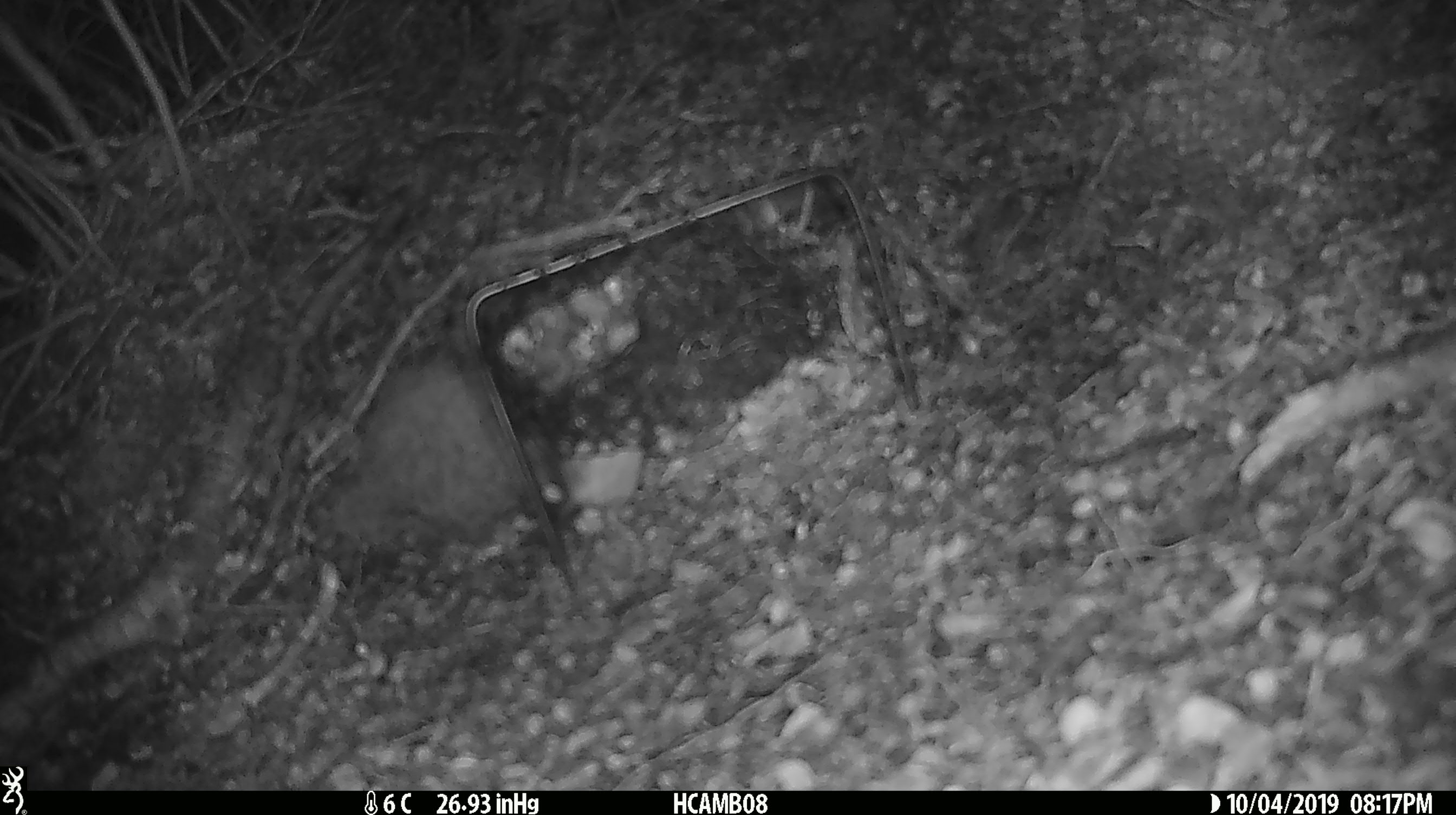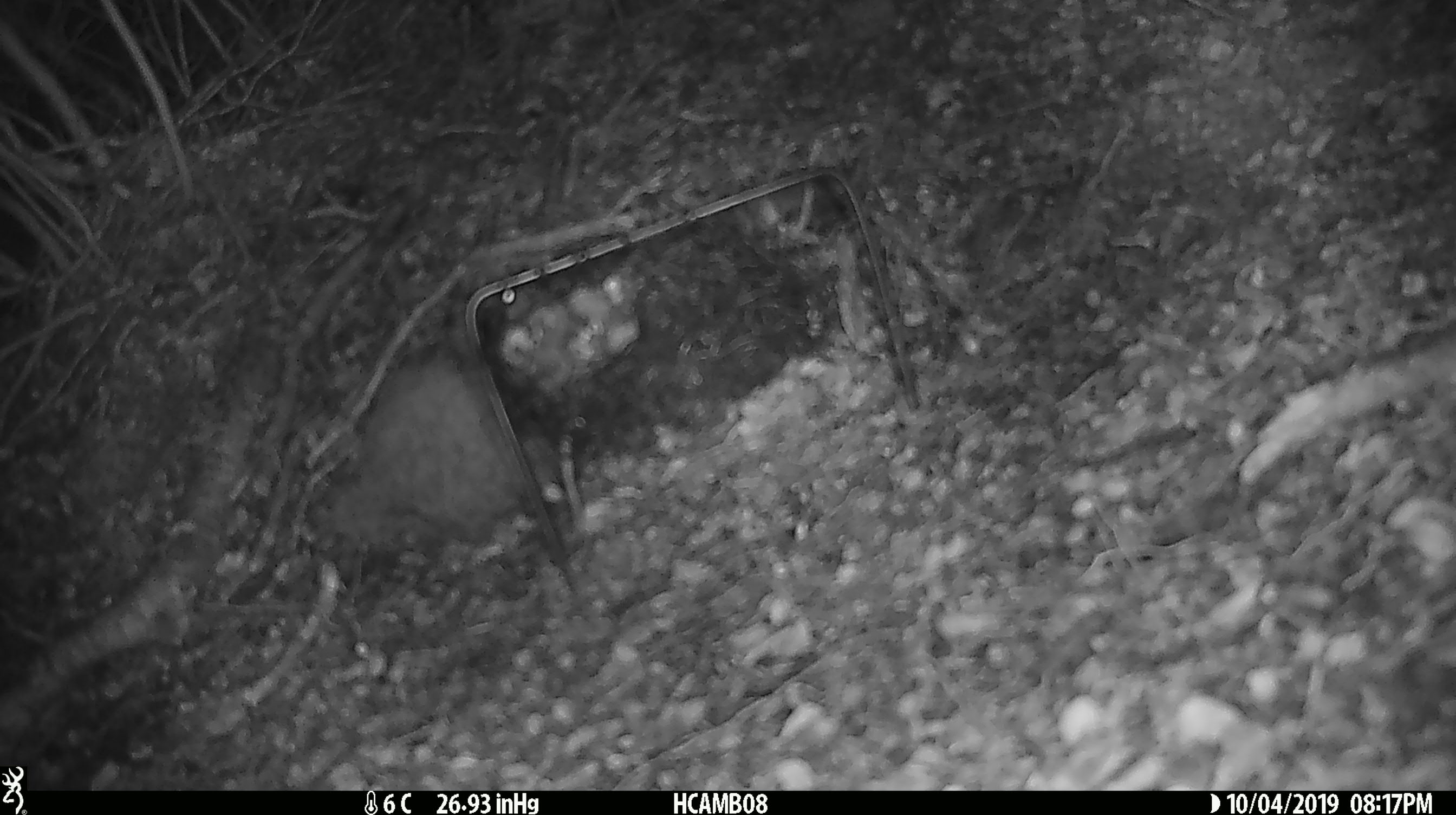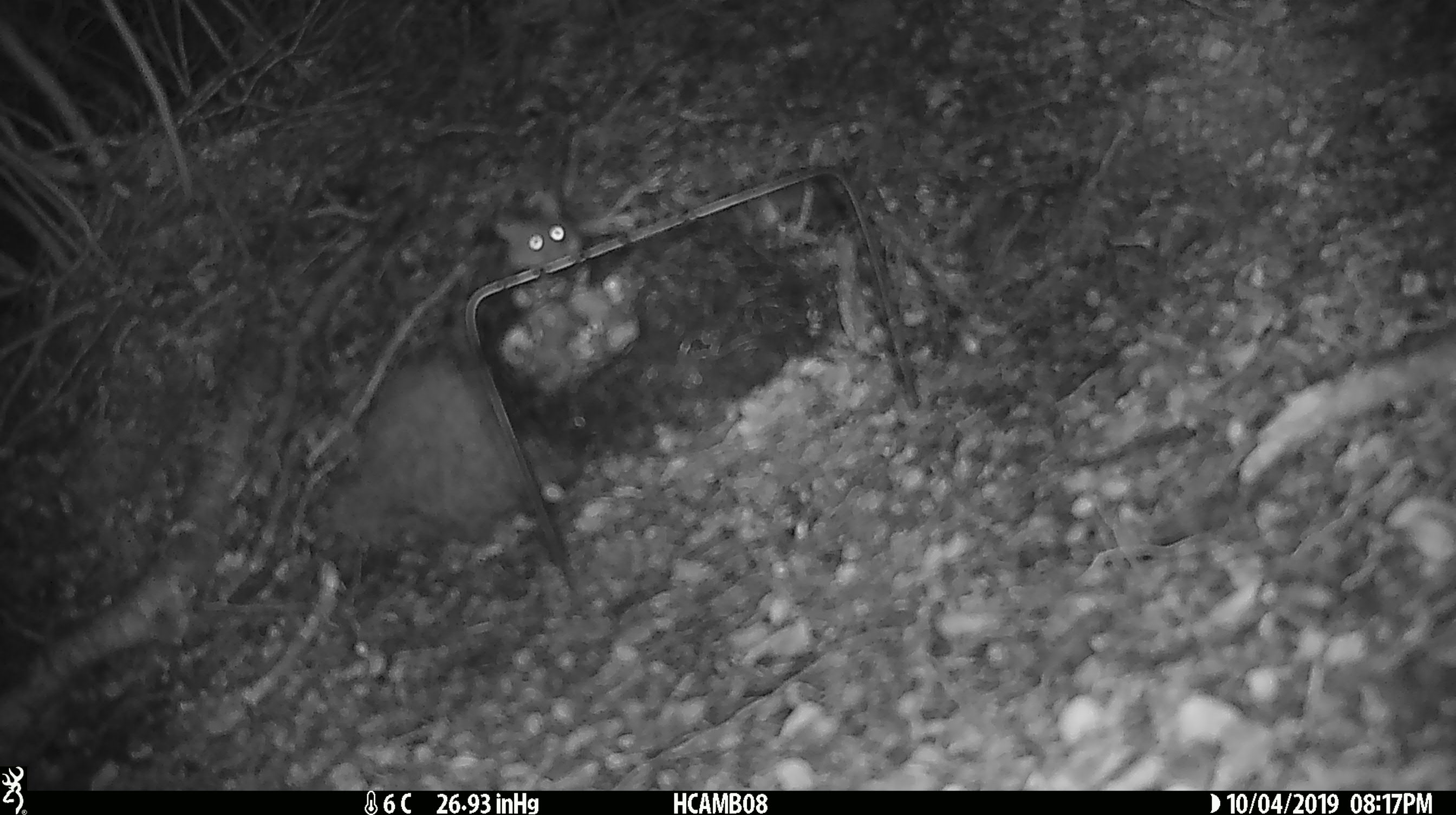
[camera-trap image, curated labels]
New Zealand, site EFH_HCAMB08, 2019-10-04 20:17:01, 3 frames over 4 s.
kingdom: Animalia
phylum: Chordata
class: Mammalia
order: Rodentia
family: Muridae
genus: Mus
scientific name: Mus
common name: mouse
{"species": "mouse (Mus)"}